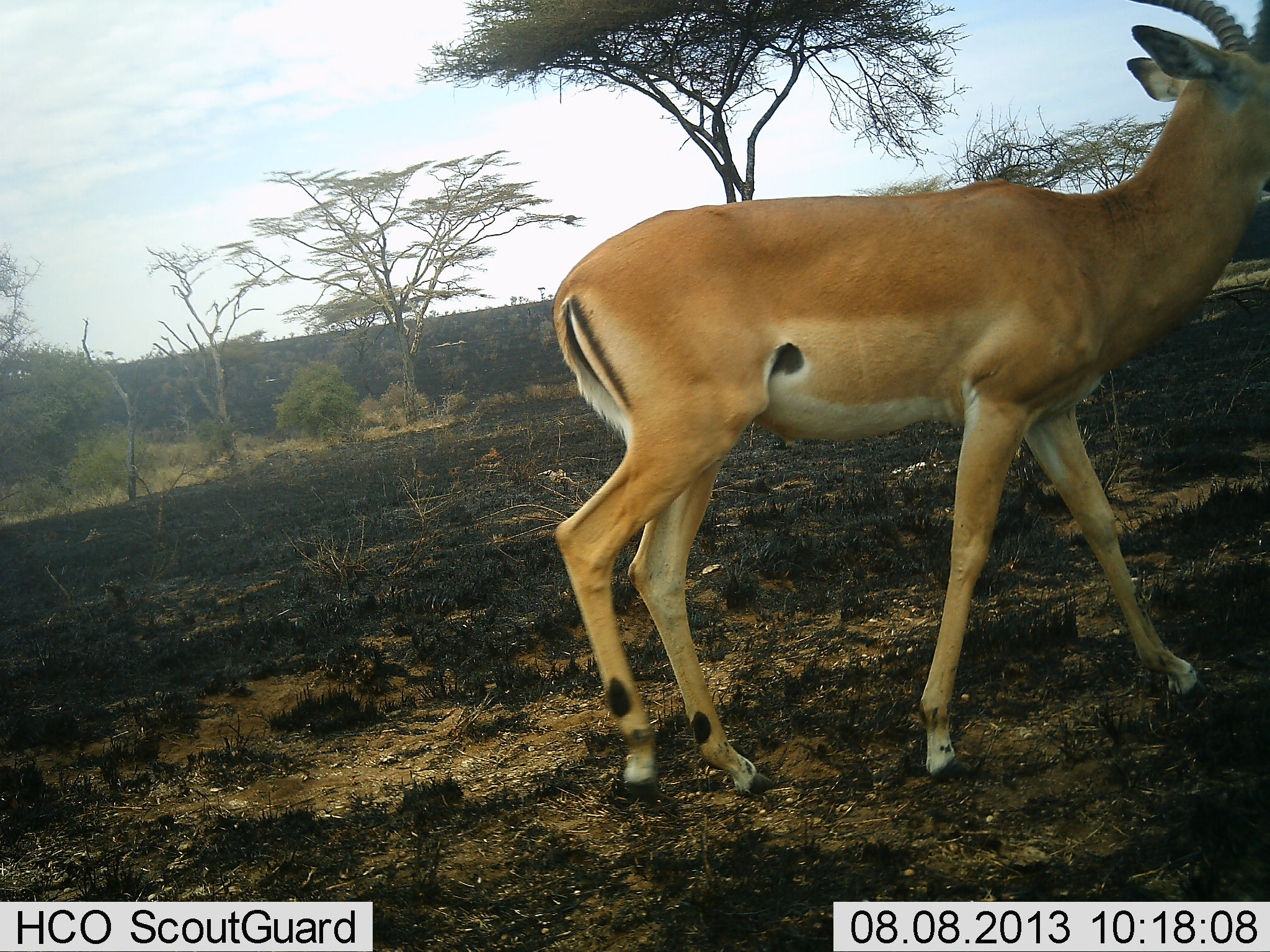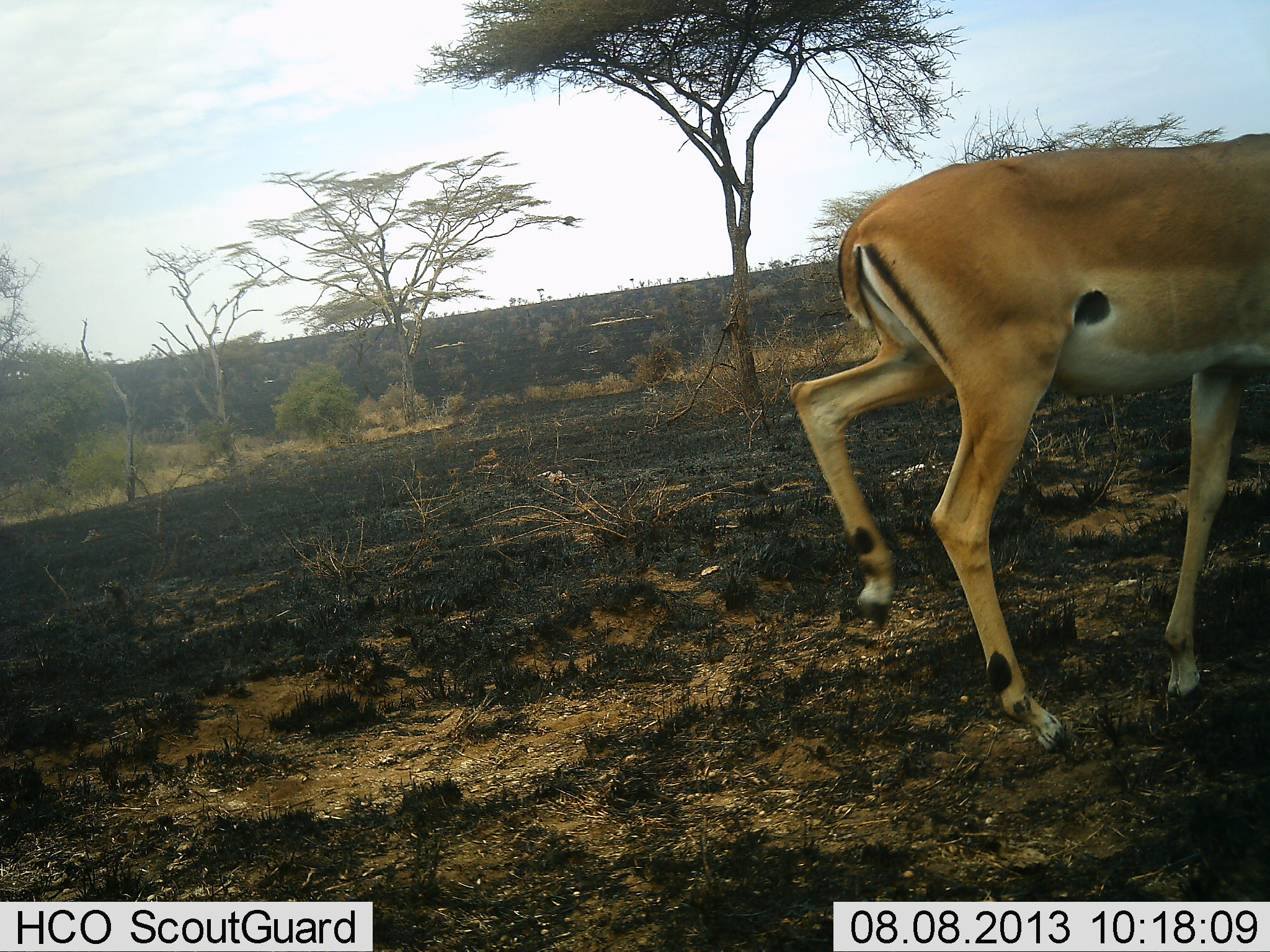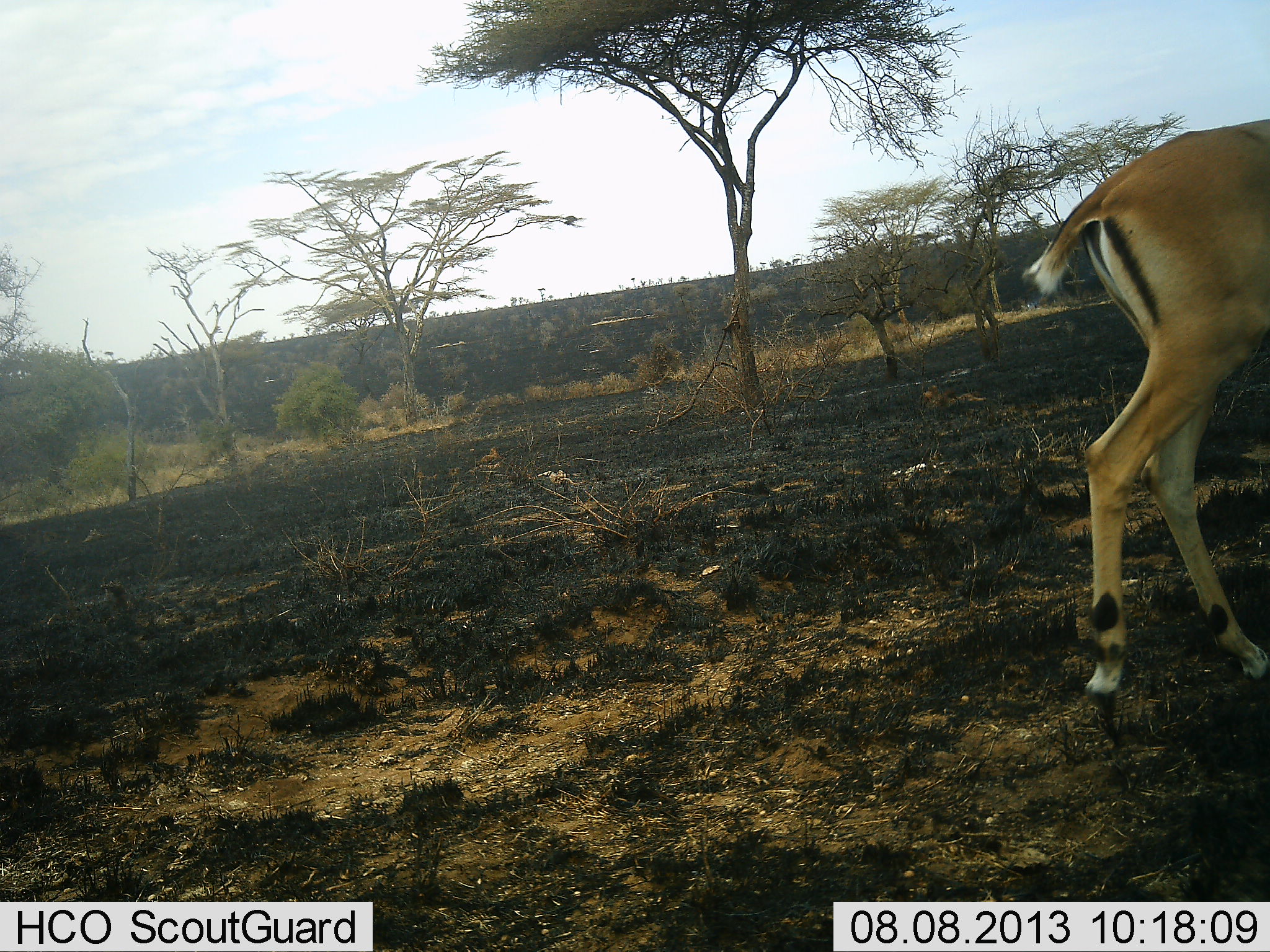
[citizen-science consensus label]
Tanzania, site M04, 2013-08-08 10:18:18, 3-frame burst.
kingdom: Animalia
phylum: Chordata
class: Mammalia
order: Artiodactyla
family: Bovidae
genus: Aepyceros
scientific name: Aepyceros melampus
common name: impala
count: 1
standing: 10%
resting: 0%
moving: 100%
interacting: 0%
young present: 0%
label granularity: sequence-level